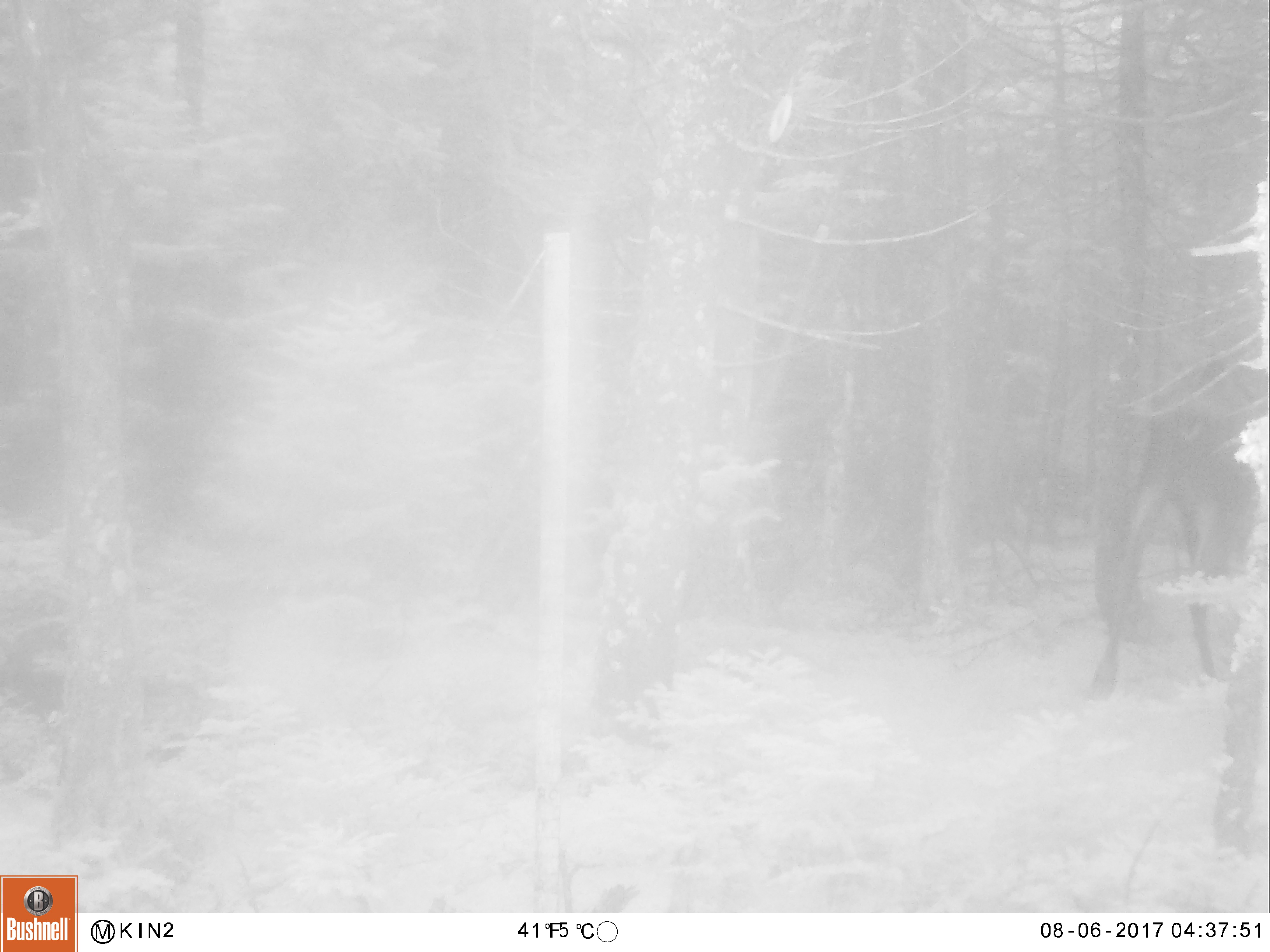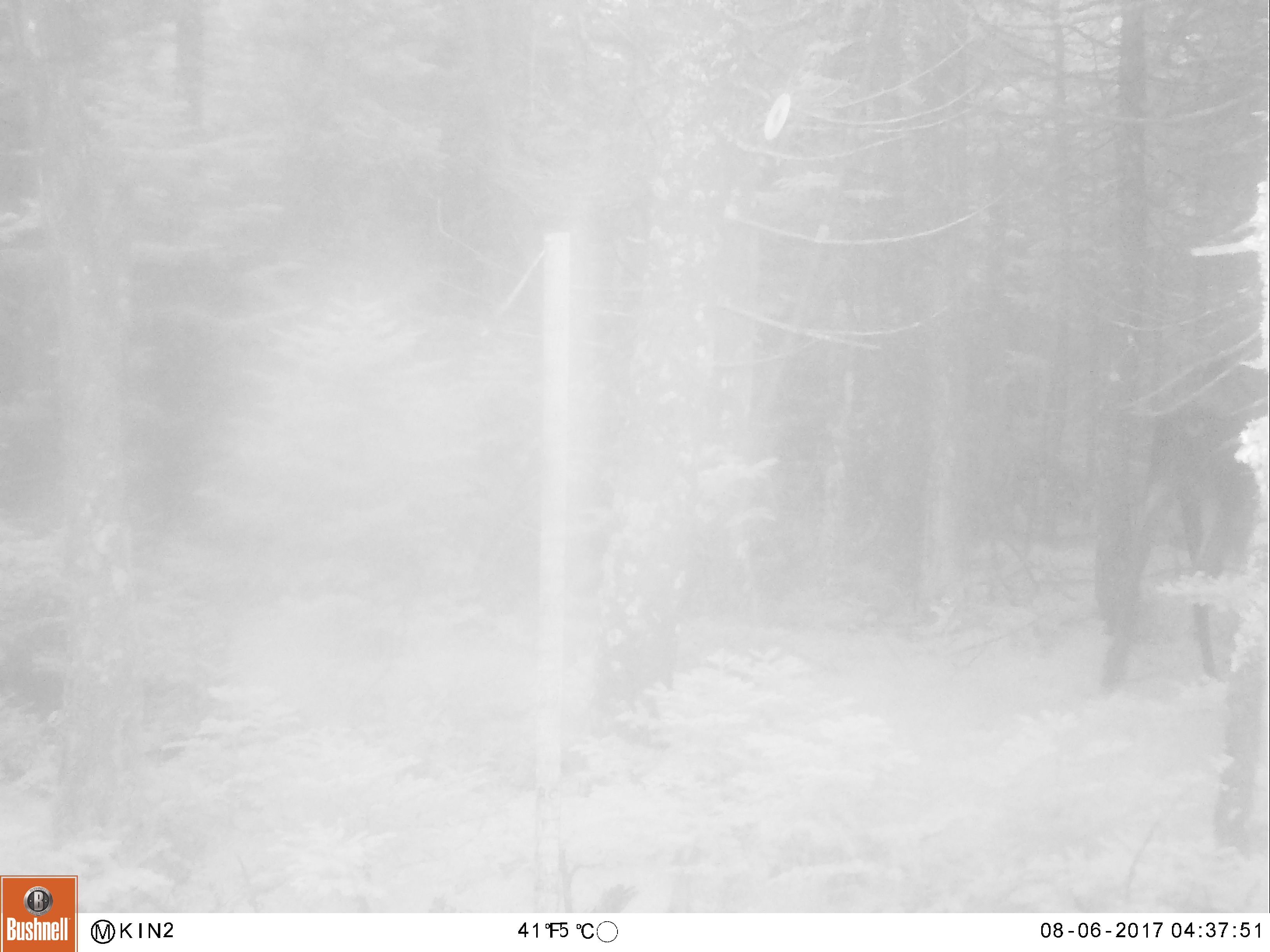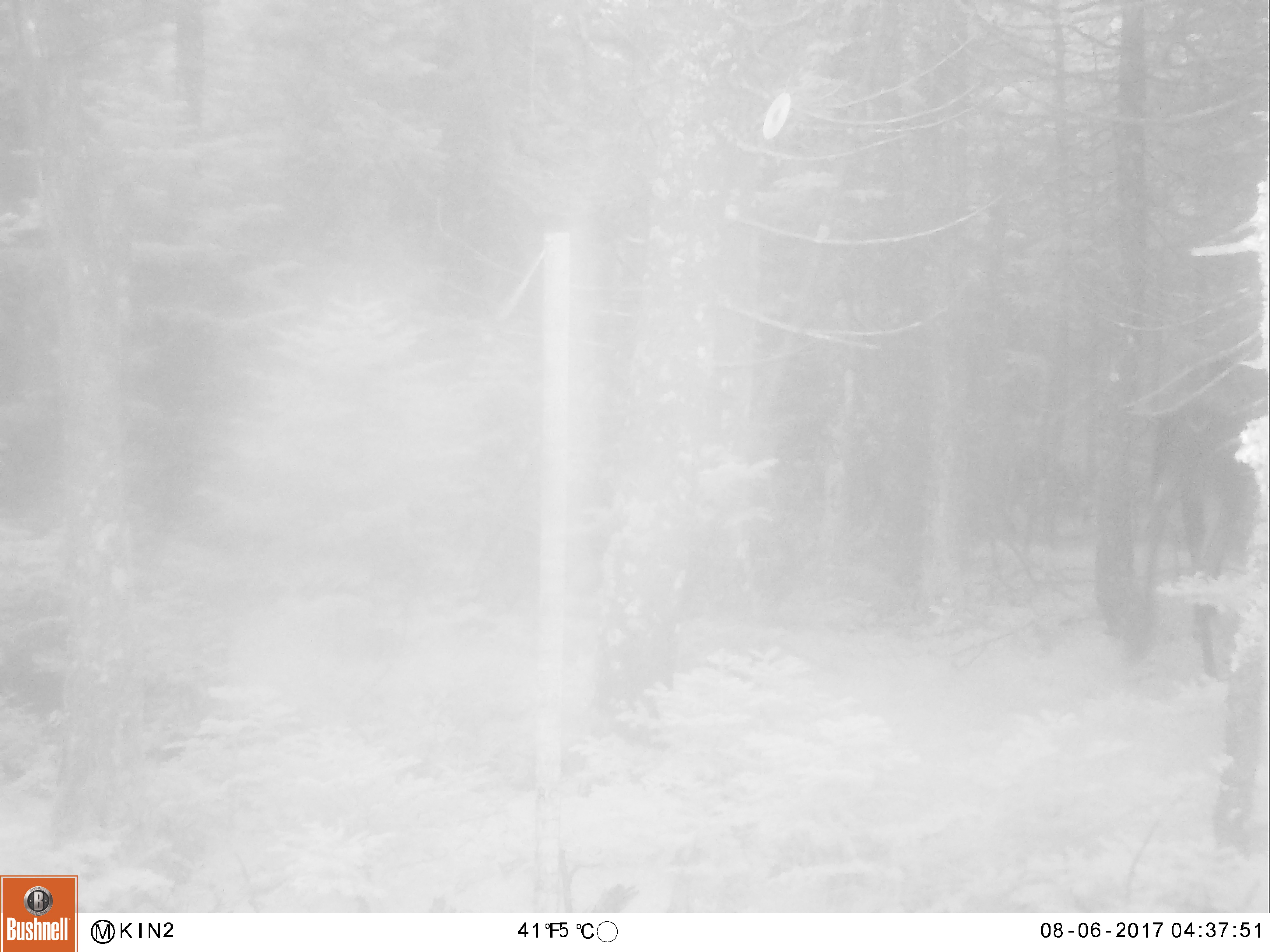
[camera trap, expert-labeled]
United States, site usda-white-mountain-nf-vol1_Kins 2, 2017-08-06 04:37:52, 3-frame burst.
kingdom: Animalia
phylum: Chordata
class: Mammalia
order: Artiodactyla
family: Cervidae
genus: Alces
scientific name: Alces alces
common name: moose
Moose (Alces alces).